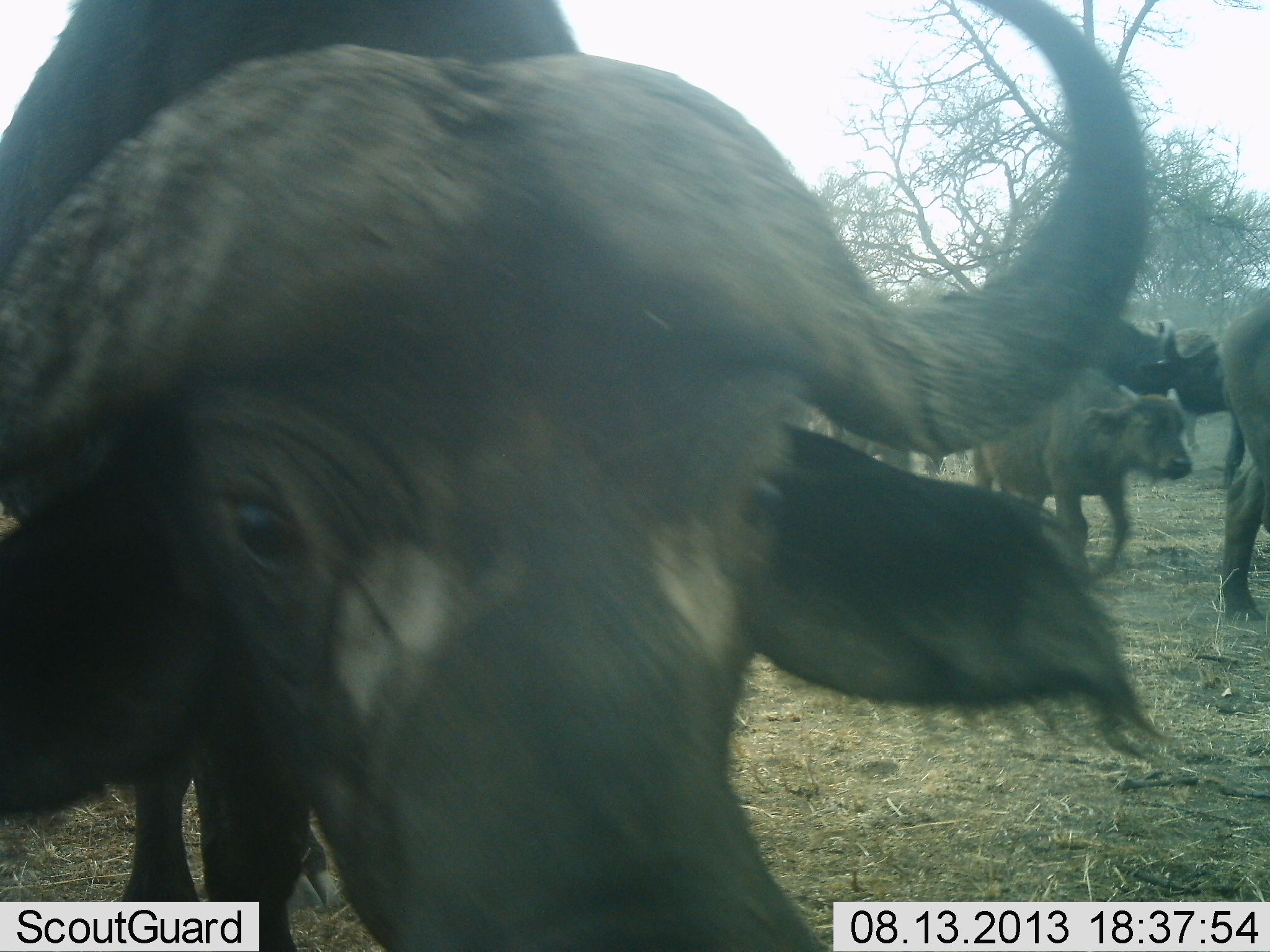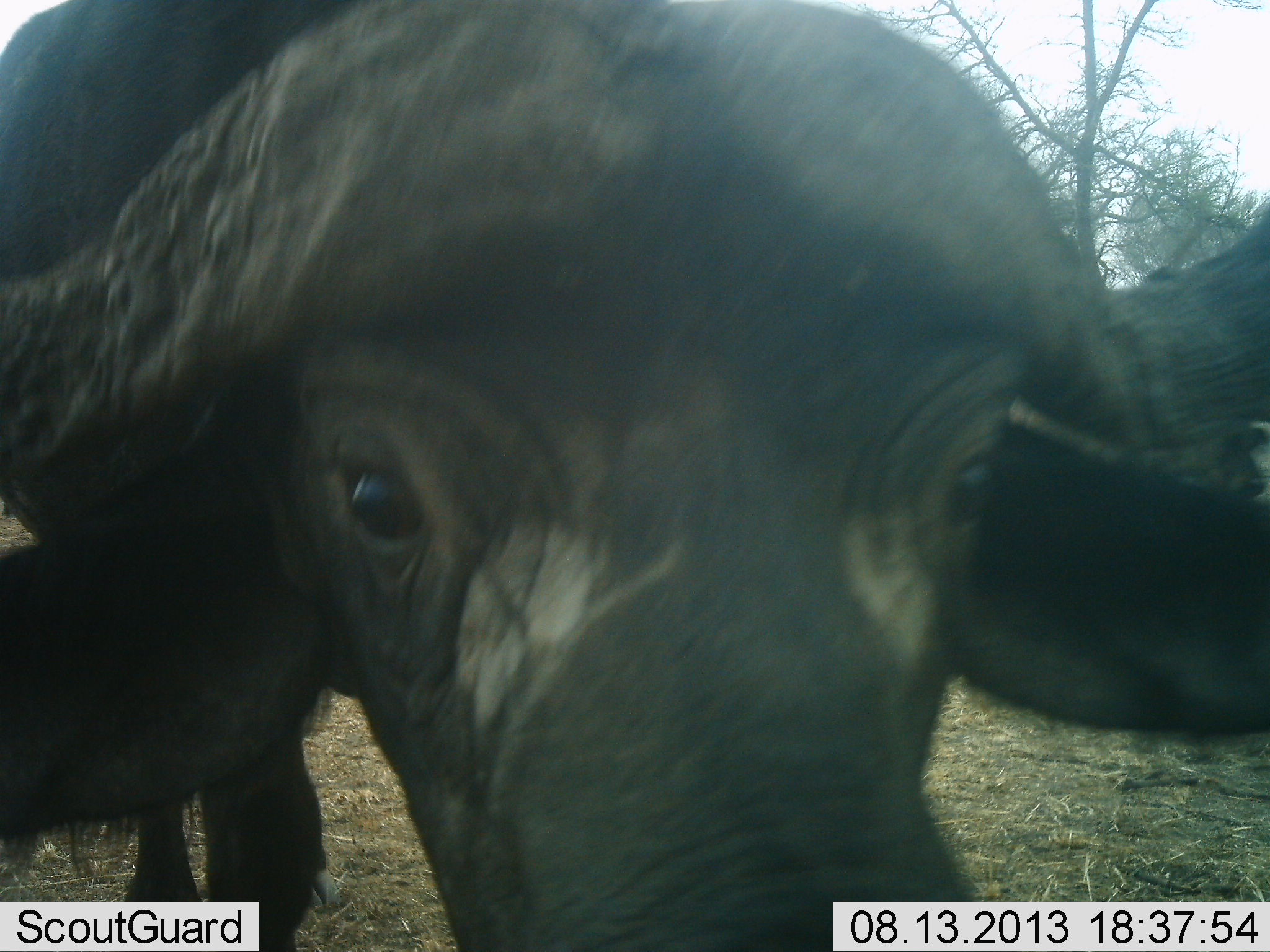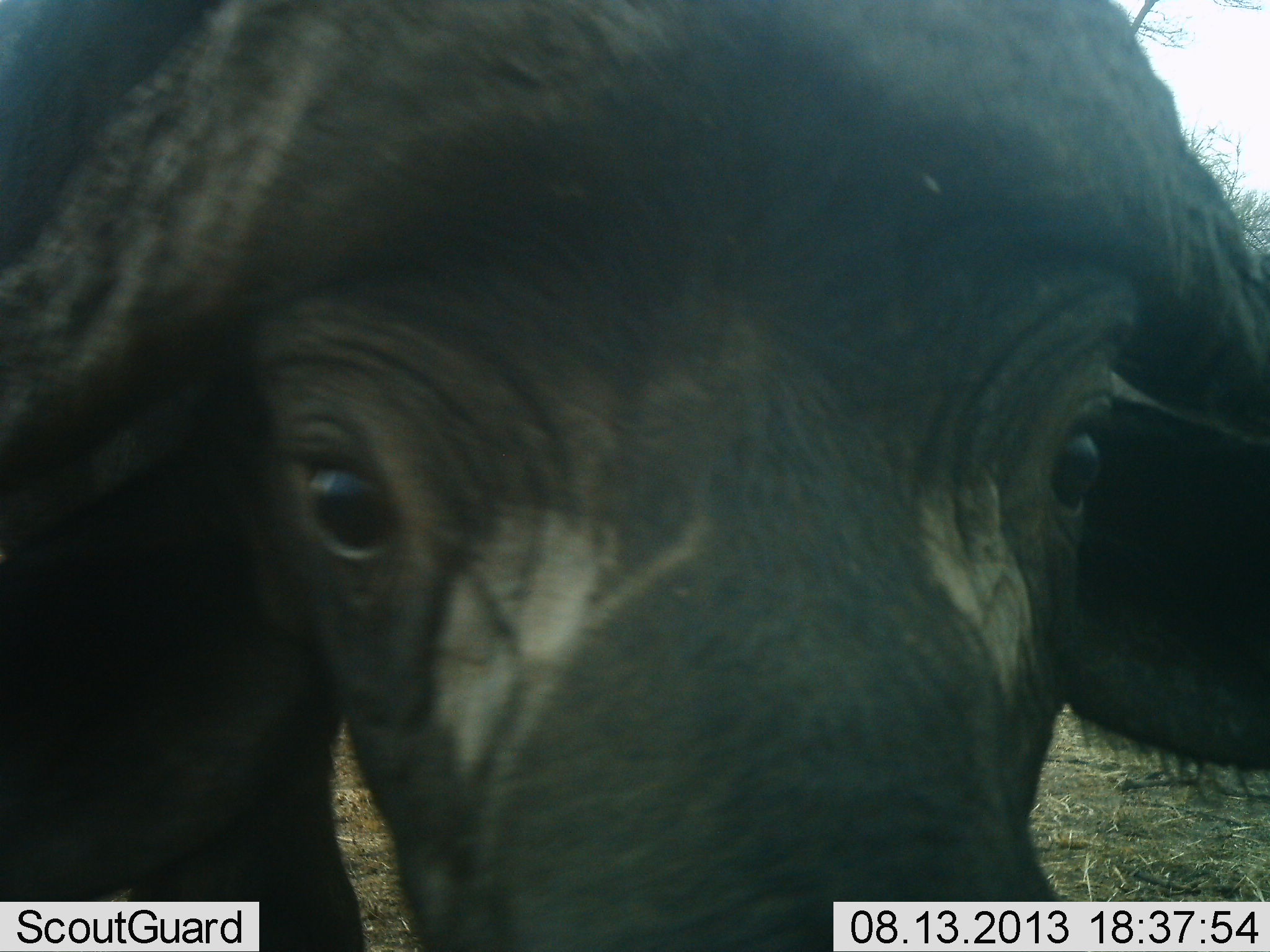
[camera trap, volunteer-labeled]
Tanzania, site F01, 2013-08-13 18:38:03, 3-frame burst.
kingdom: Animalia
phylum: Chordata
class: Mammalia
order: Artiodactyla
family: Bovidae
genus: Syncerus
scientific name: Syncerus caffer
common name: cape buffalo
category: buffalo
Buffalo (cape buffalo) (Syncerus caffer), count 5. Behavior (volunteer vote fractions): standing 20%, resting 0%, moving 80%, interacting 20%. Young present (vote fraction): 70%. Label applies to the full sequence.